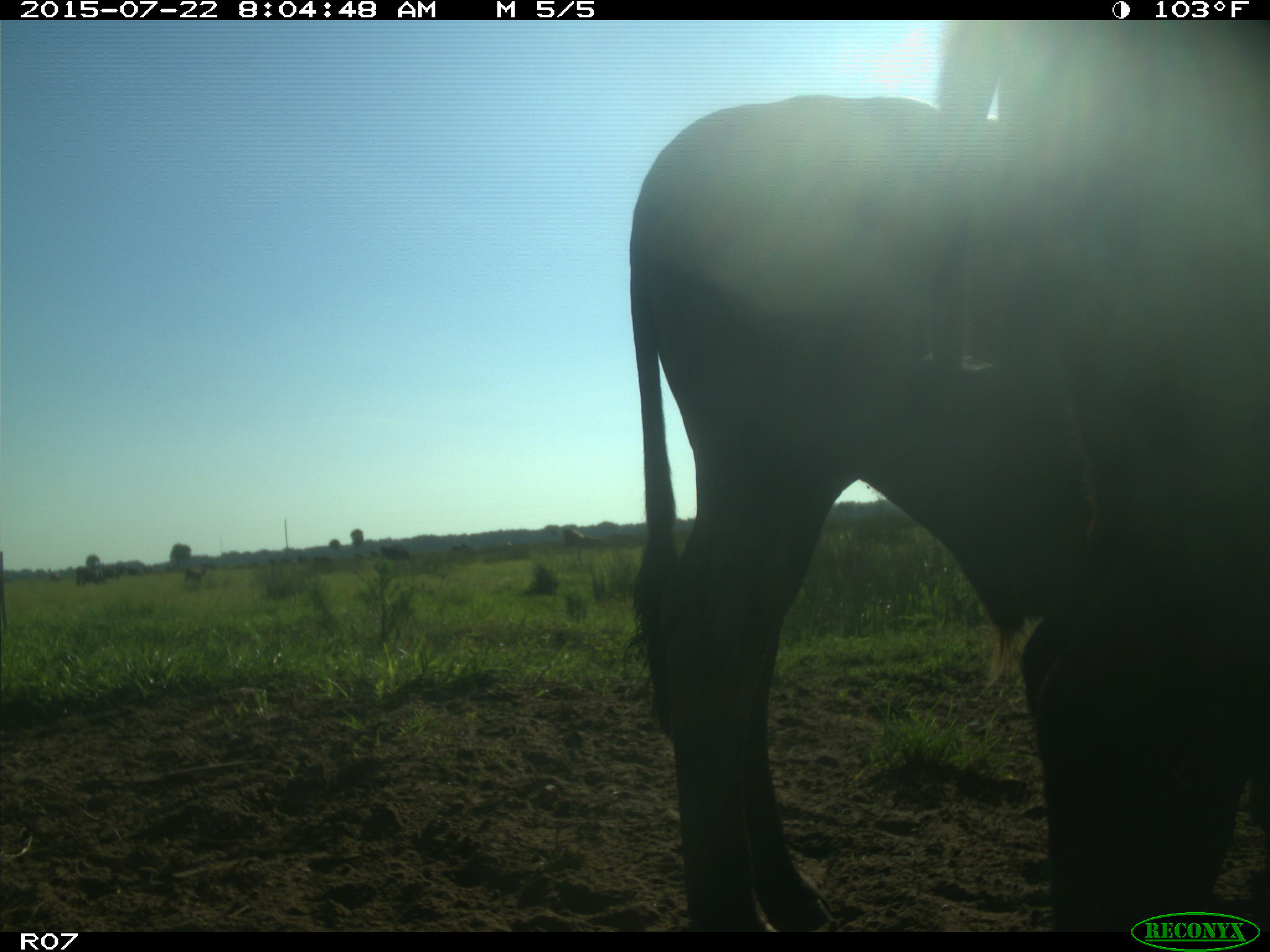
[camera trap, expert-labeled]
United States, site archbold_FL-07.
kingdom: Animalia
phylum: Chordata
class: Mammalia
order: Artiodactyla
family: Bovidae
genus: Bos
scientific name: Bos taurus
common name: domestic cow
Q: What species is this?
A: Bos taurus (domestic cow).